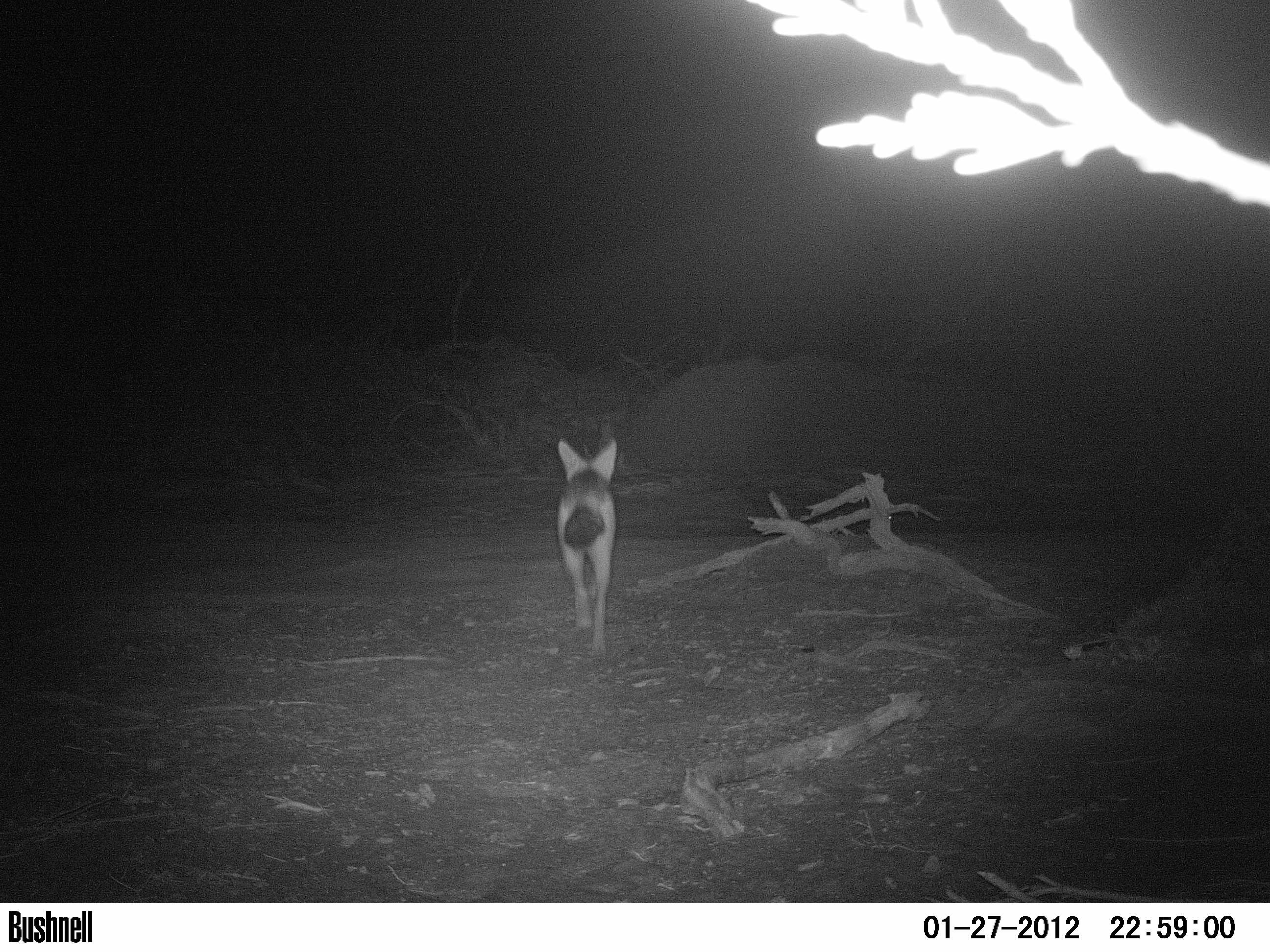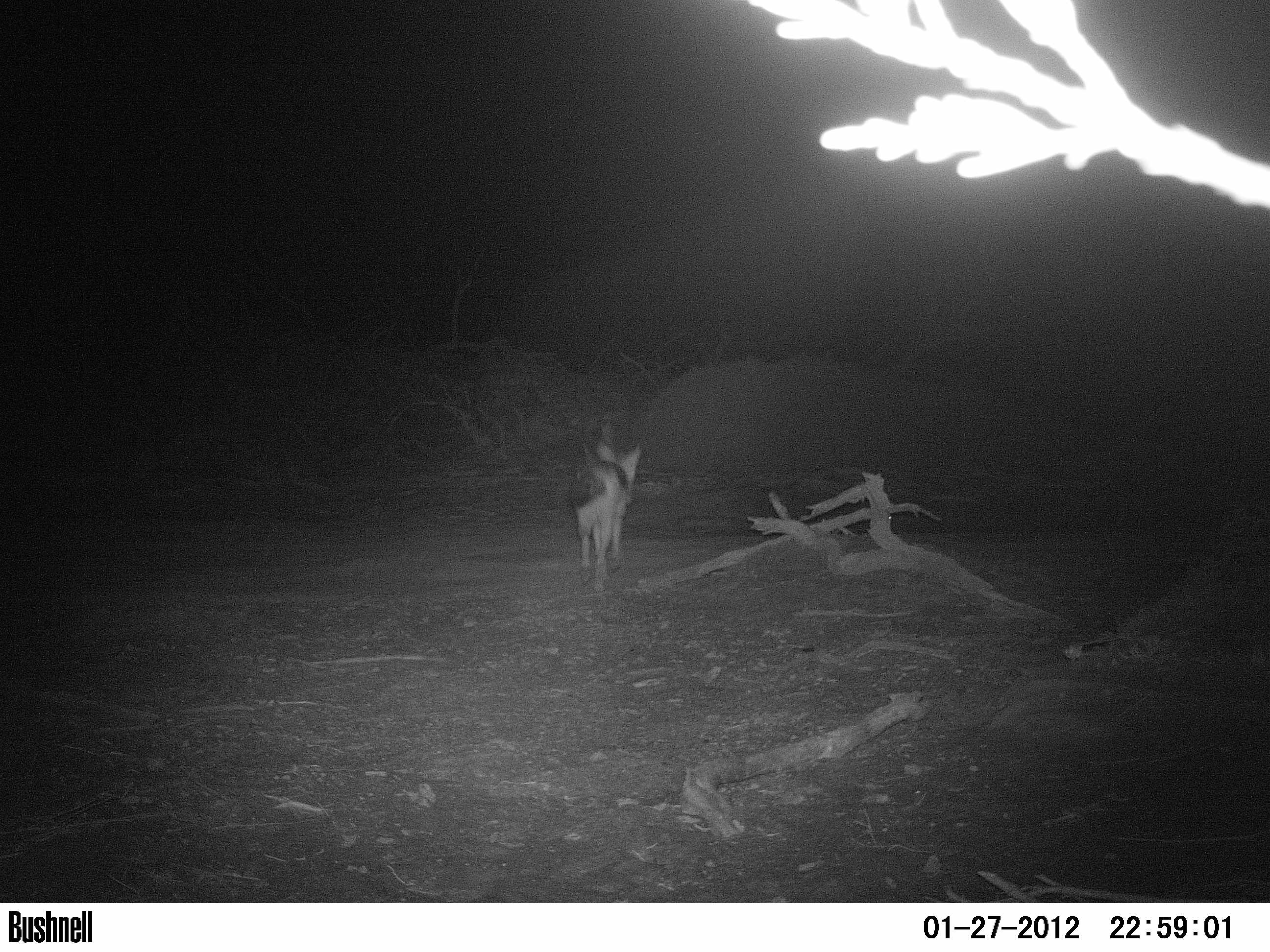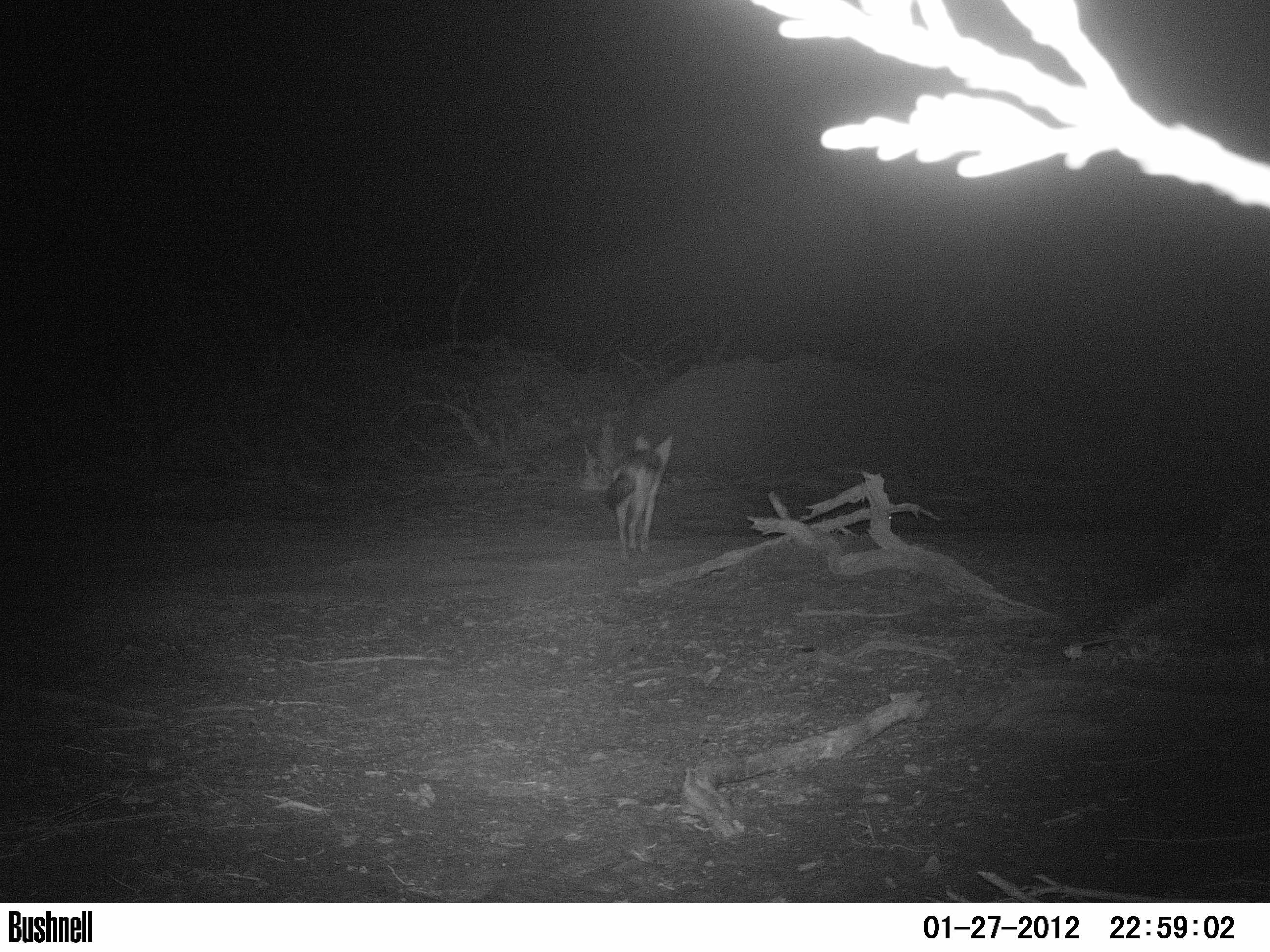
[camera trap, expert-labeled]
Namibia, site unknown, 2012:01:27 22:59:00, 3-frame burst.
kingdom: Animalia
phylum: Chordata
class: Mammalia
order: Carnivora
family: Canidae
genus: Lupulella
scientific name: Lupulella mesomelas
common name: black-backed jackal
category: canis mesomelas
Canis mesomelas (black-backed jackal) (Lupulella mesomelas).